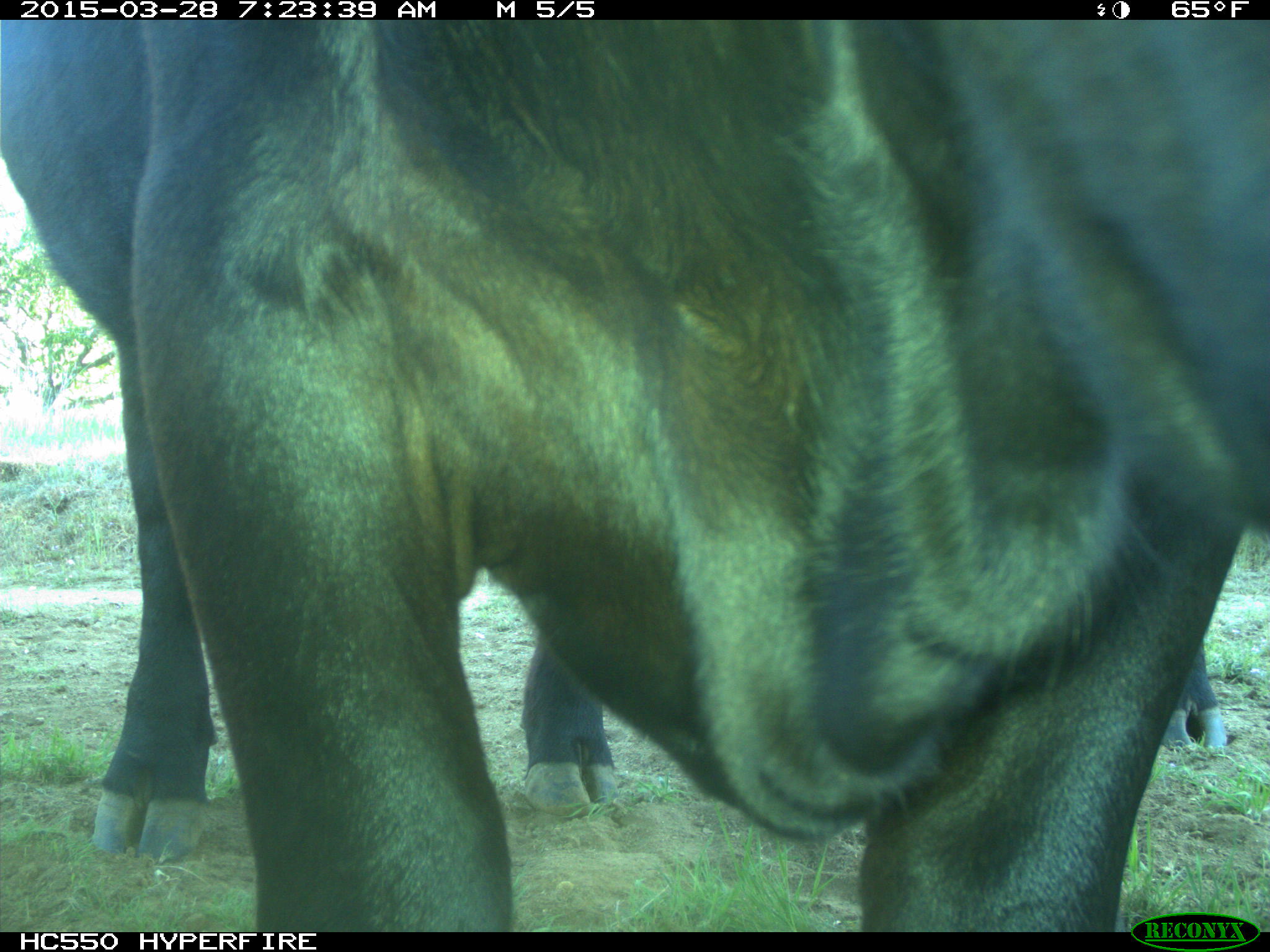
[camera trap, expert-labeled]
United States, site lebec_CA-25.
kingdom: Animalia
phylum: Chordata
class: Mammalia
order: Artiodactyla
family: Bovidae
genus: Bos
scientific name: Bos taurus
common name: domestic cow